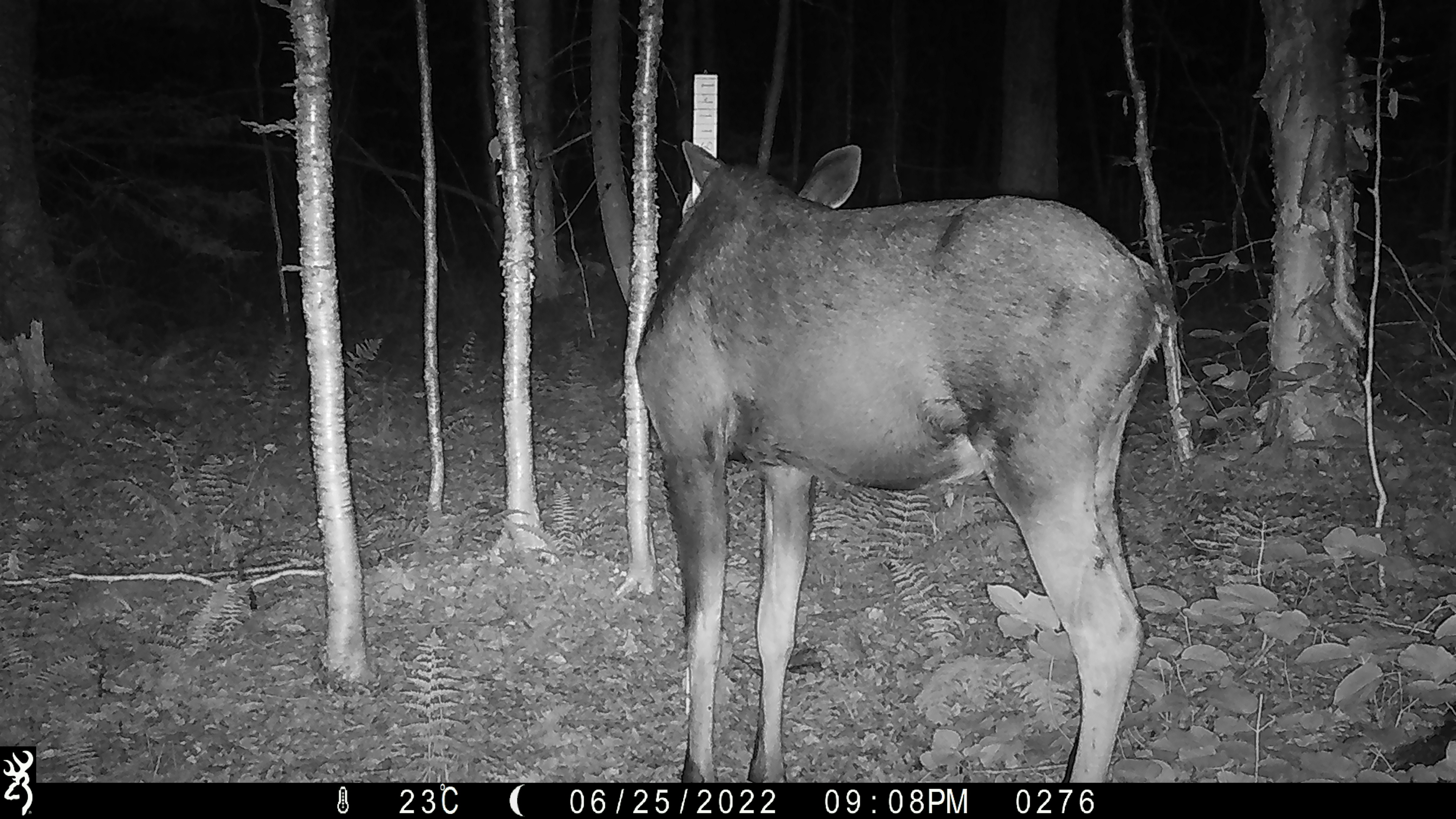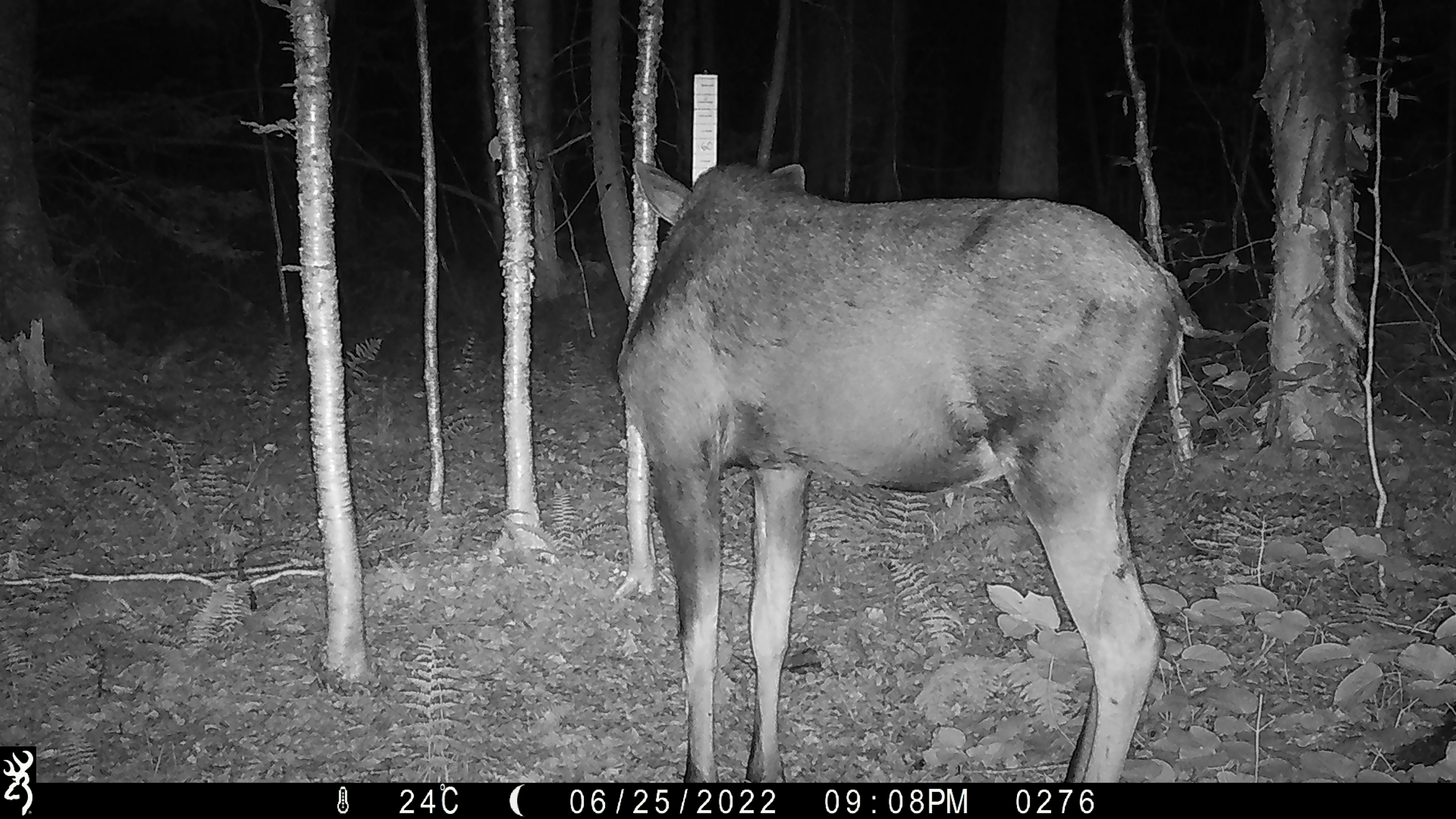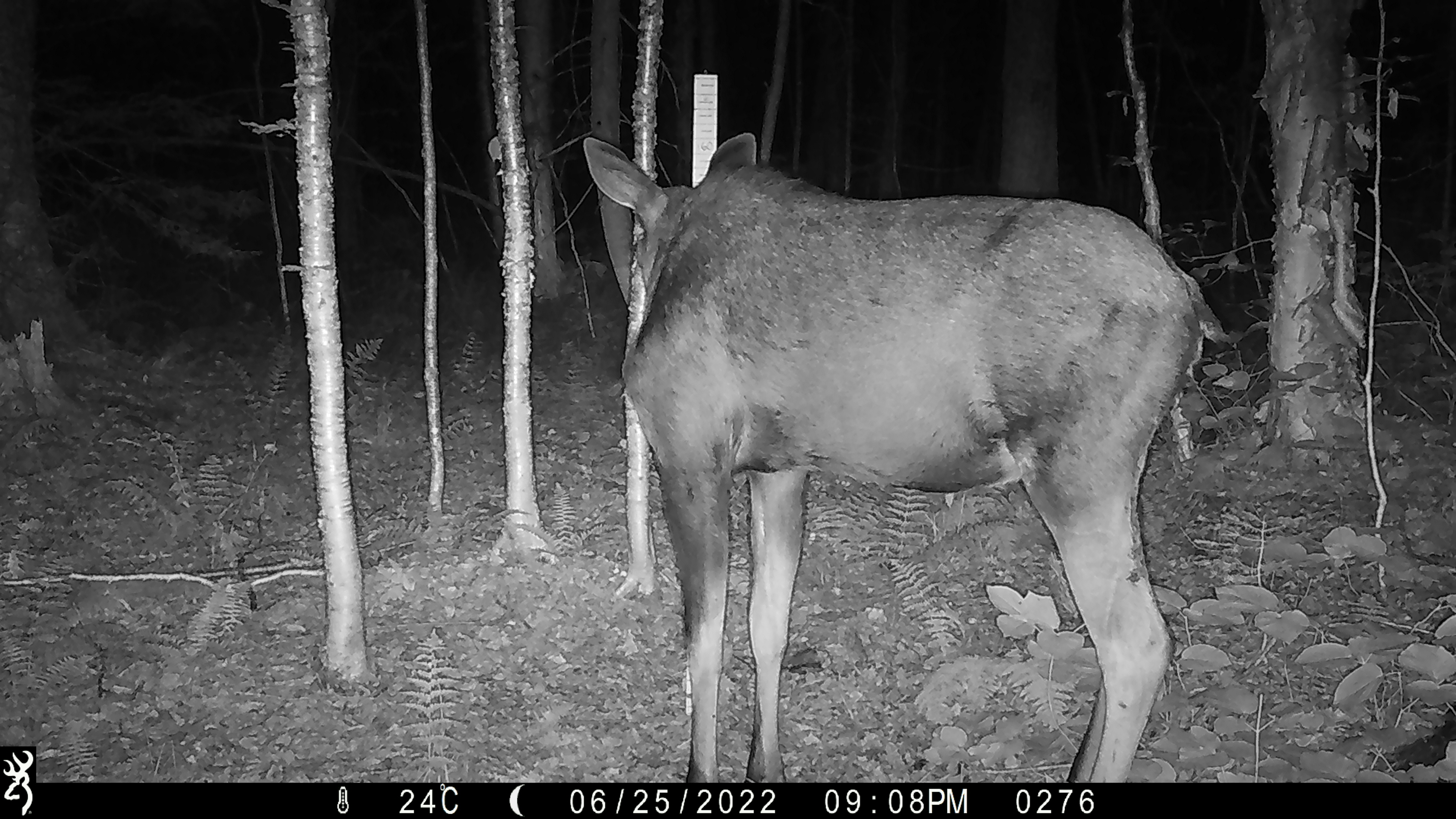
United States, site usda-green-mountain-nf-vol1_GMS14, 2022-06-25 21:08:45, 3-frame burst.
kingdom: Animalia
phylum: Chordata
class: Mammalia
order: Artiodactyla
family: Cervidae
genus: Alces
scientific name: Alces alces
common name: moose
Moose (Alces alces).